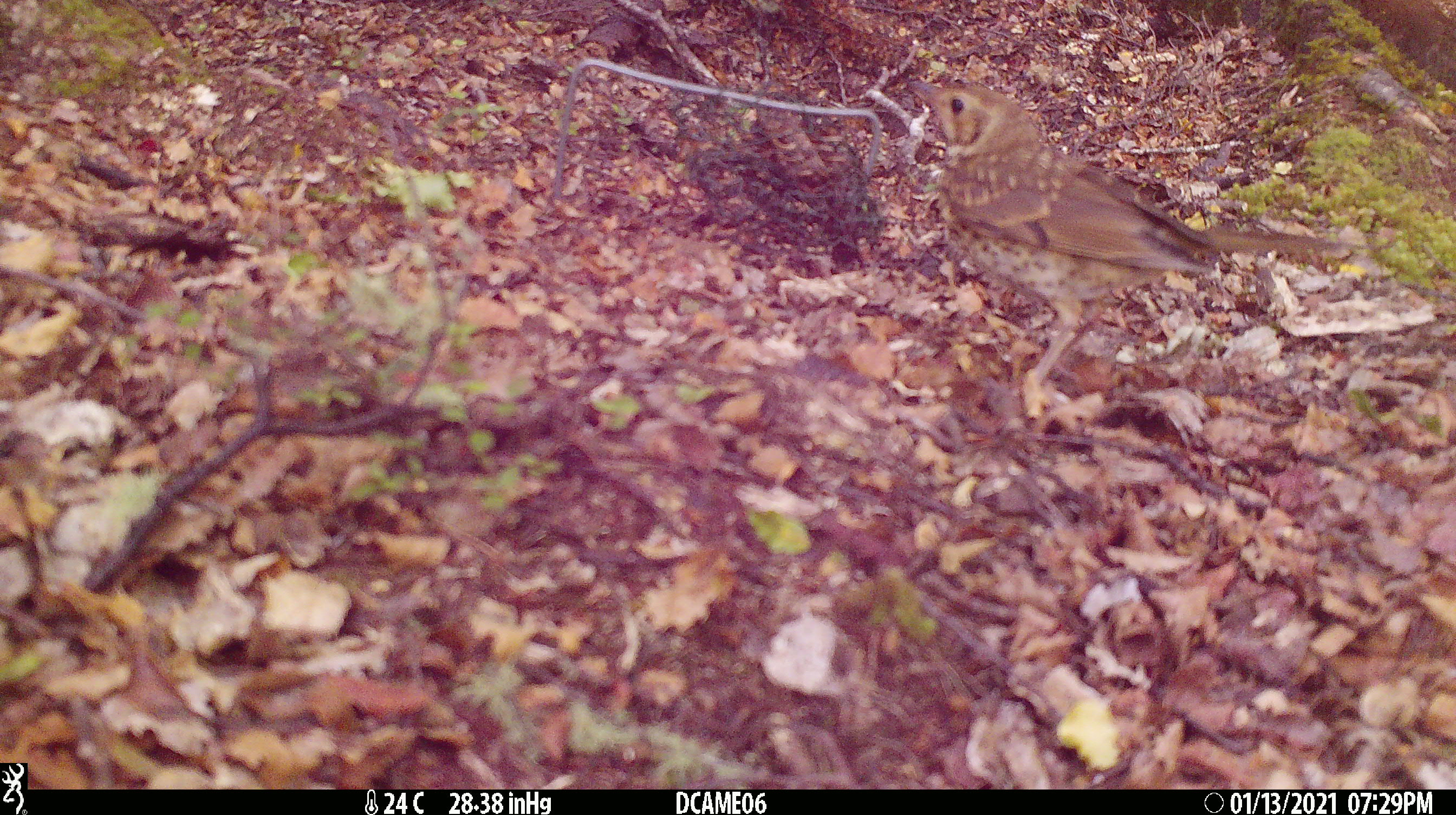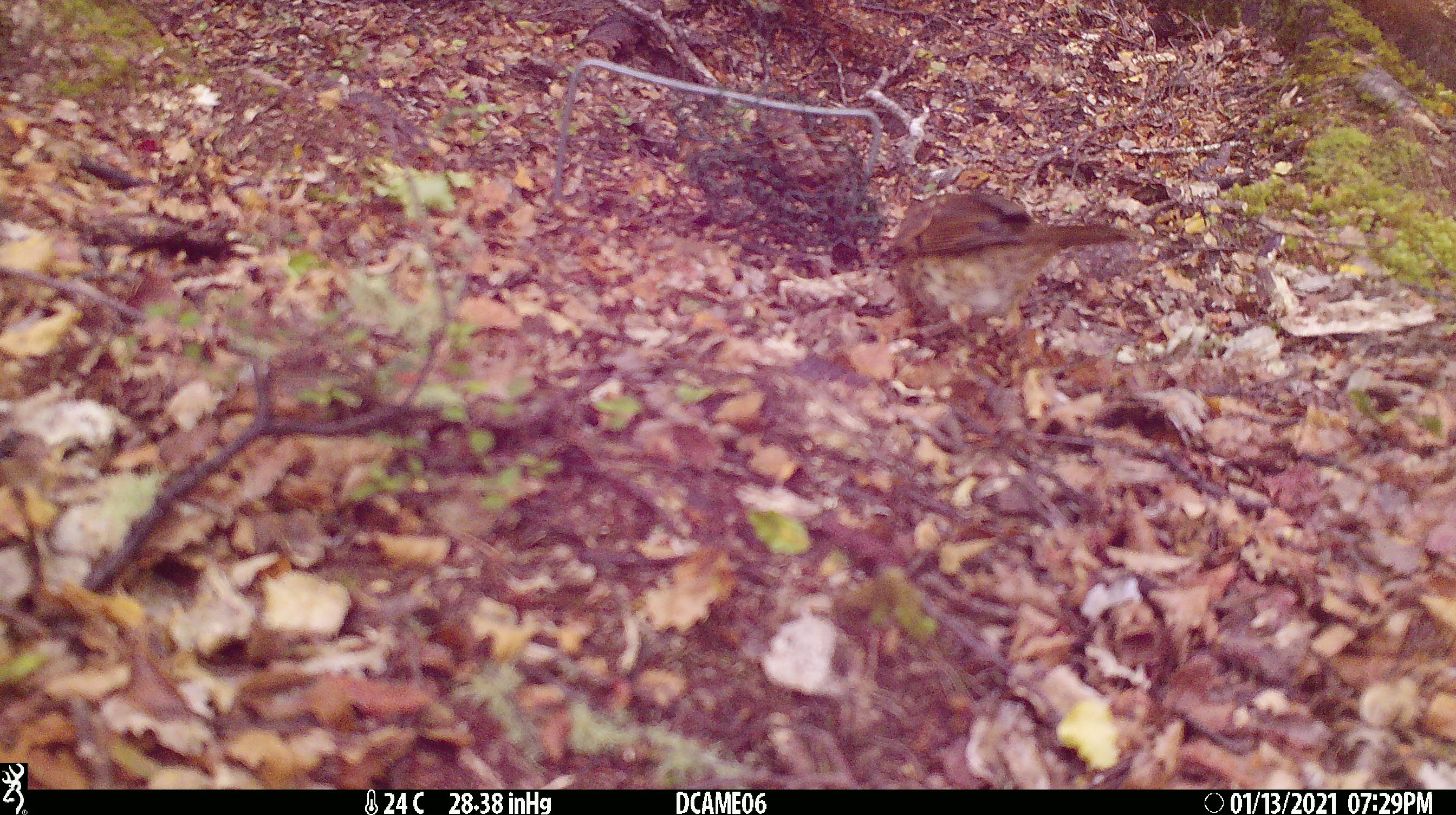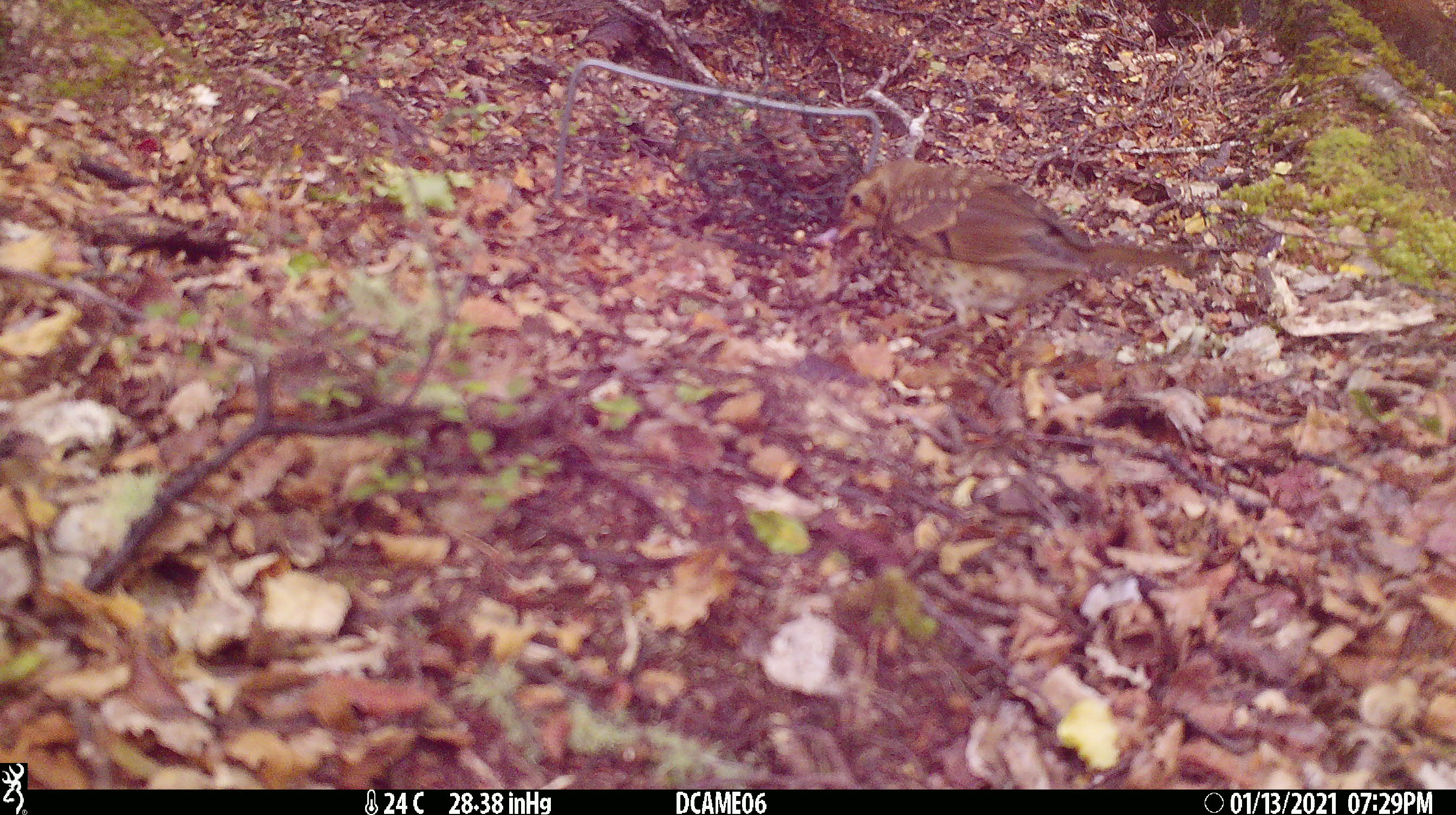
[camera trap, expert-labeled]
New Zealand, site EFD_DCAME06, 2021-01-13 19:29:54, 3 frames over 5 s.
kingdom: Animalia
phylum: Chordata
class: Aves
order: Passeriformes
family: Turdidae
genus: Turdus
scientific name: Turdus philomelos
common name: song thrush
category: thrush